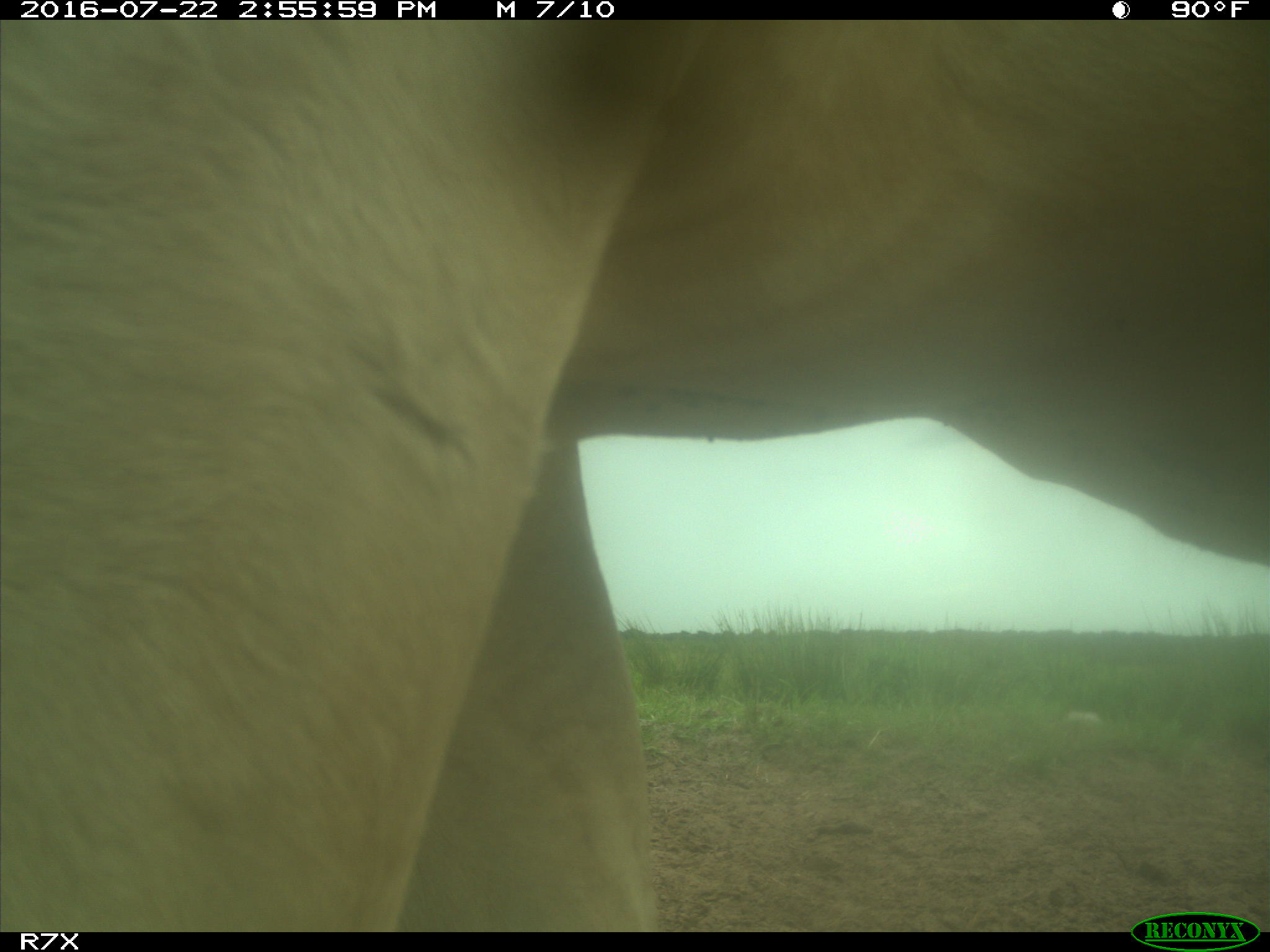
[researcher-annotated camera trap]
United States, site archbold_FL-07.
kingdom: Animalia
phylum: Chordata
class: Mammalia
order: Artiodactyla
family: Bovidae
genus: Bos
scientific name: Bos taurus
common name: domestic cow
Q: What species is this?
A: Bos taurus (domestic cow).